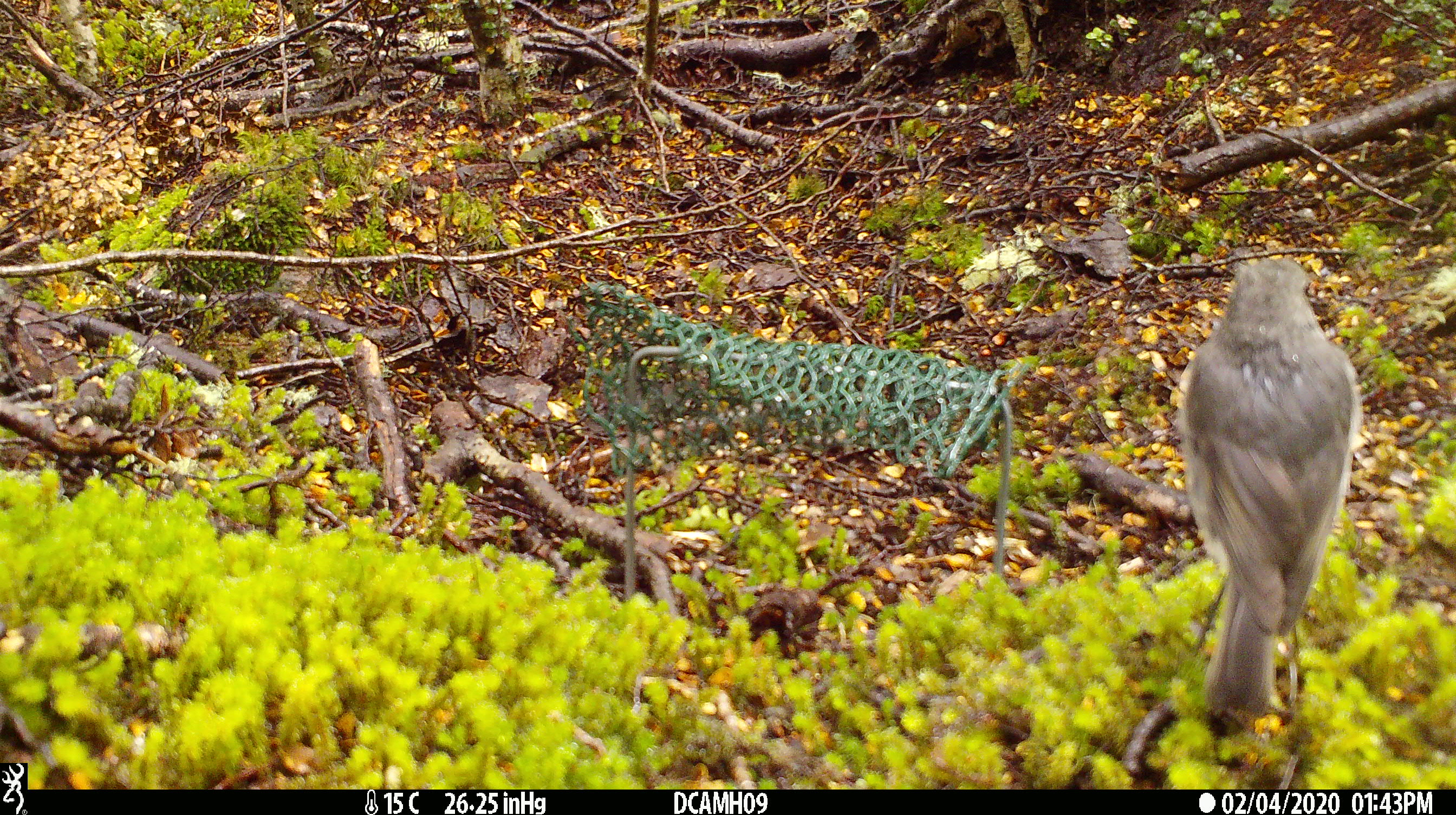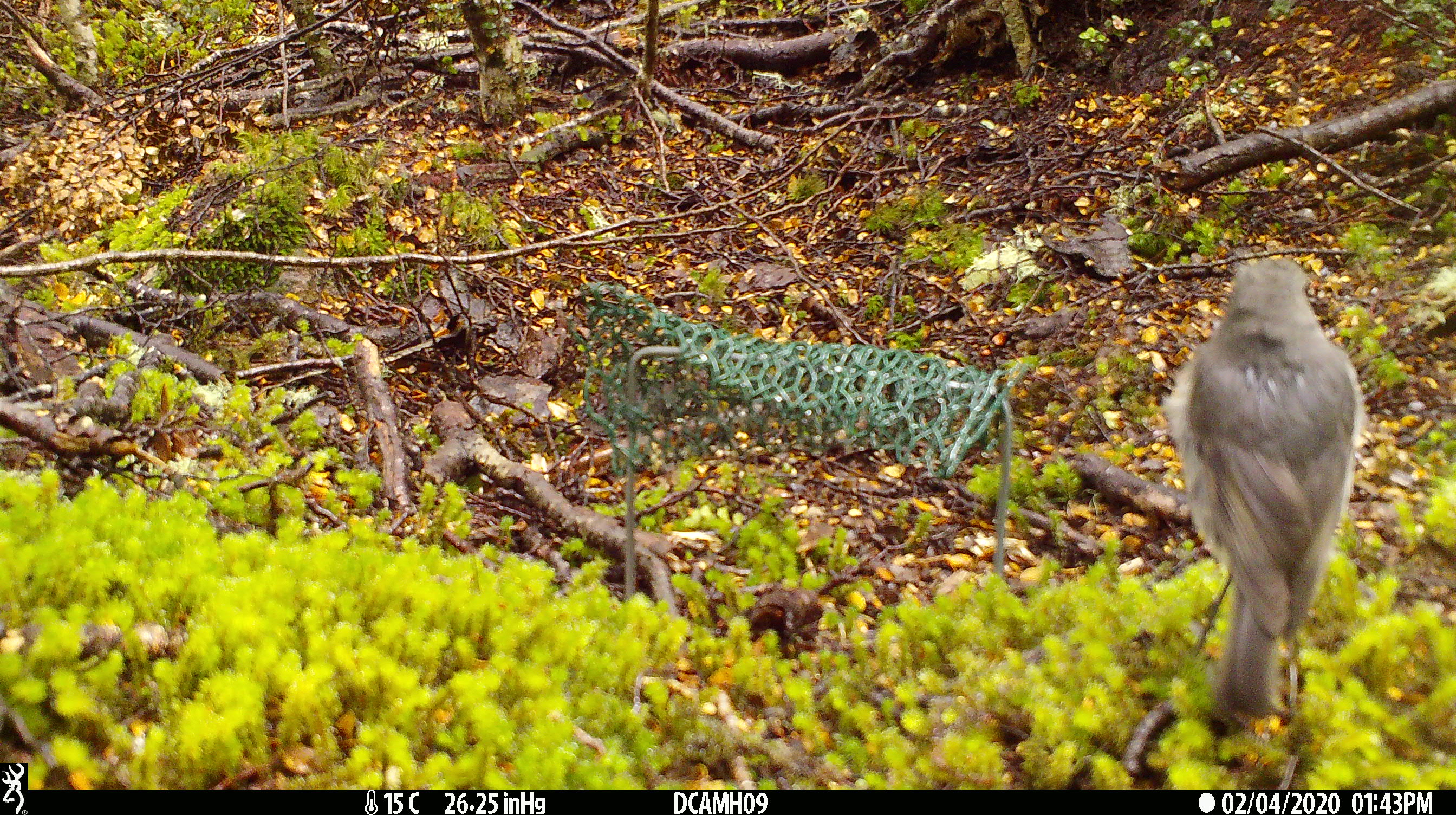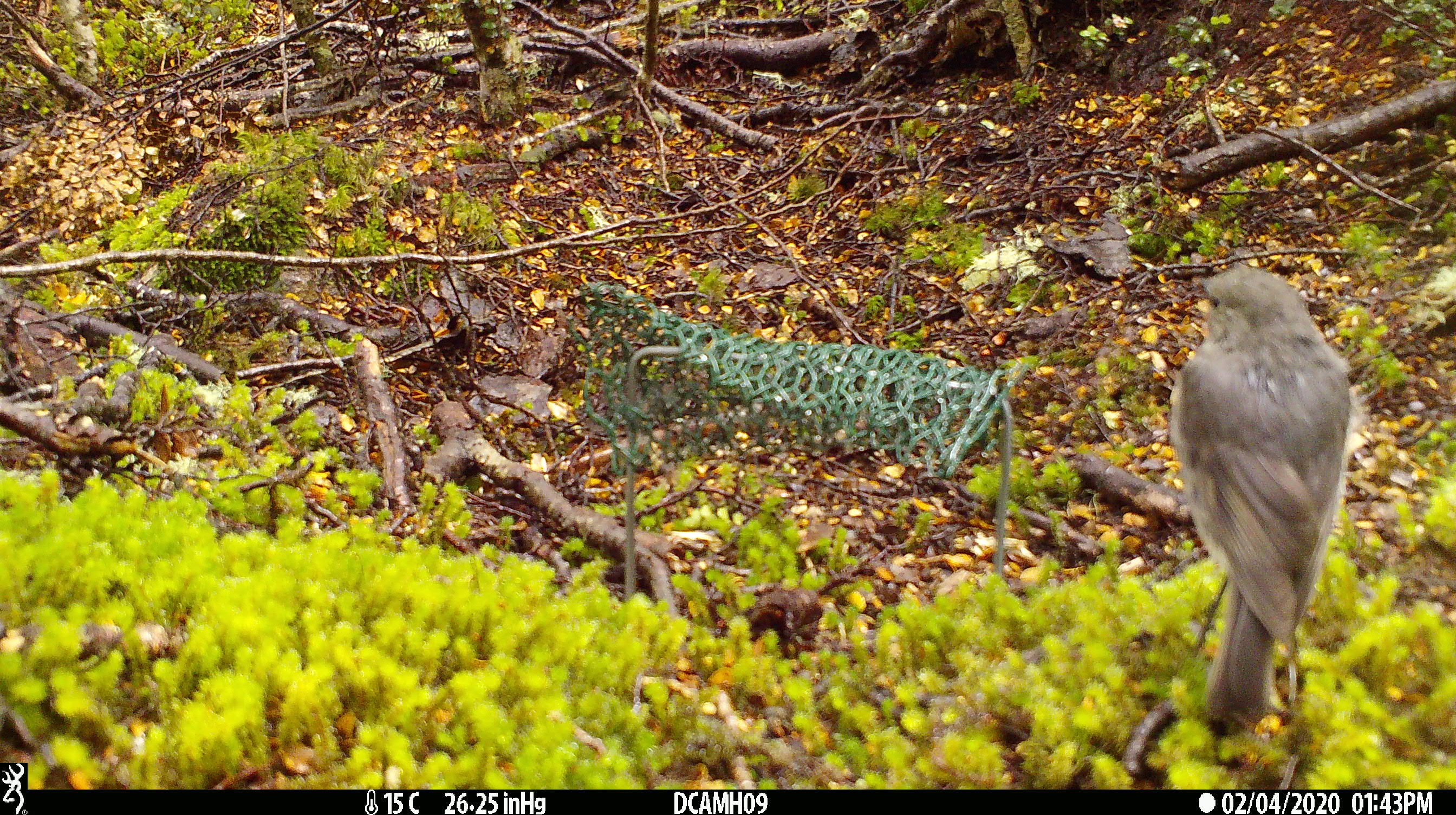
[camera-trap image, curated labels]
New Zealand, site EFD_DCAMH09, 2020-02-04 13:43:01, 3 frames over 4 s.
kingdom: Animalia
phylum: Chordata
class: Aves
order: Passeriformes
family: Petroicidae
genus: Petroica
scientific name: Petroica australis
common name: new zealand robin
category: robin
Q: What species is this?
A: Robin (new zealand robin) (Petroica australis).